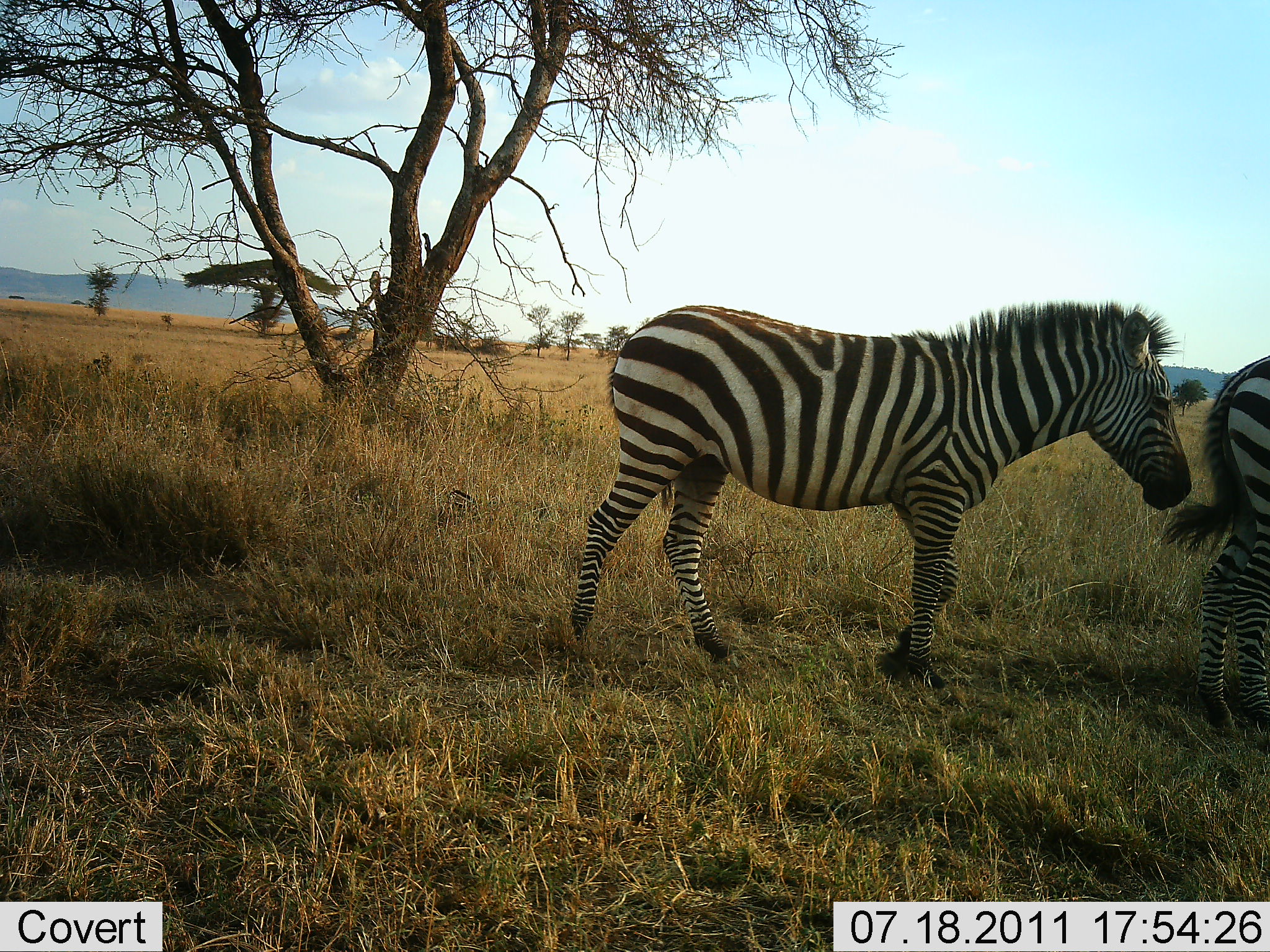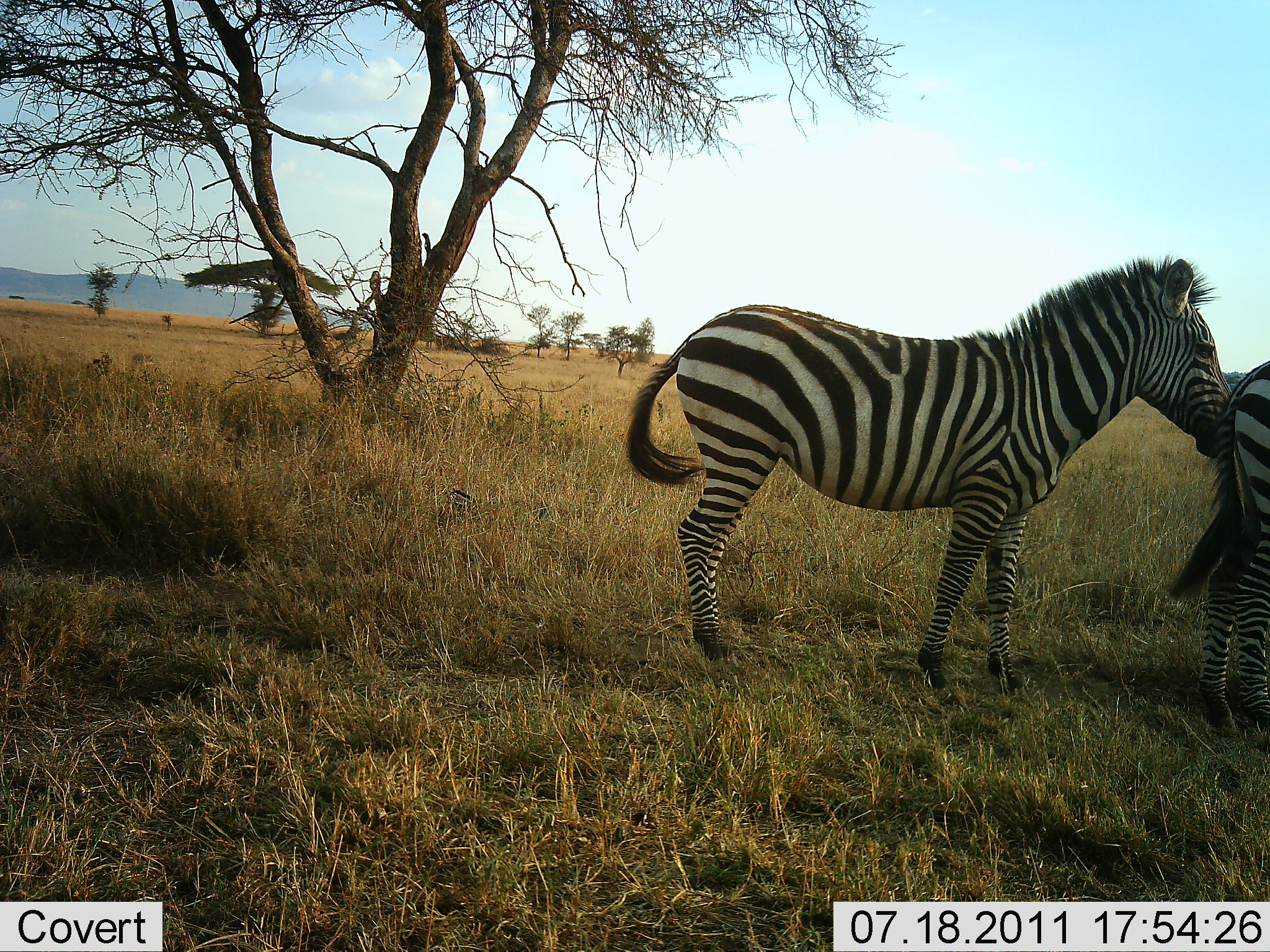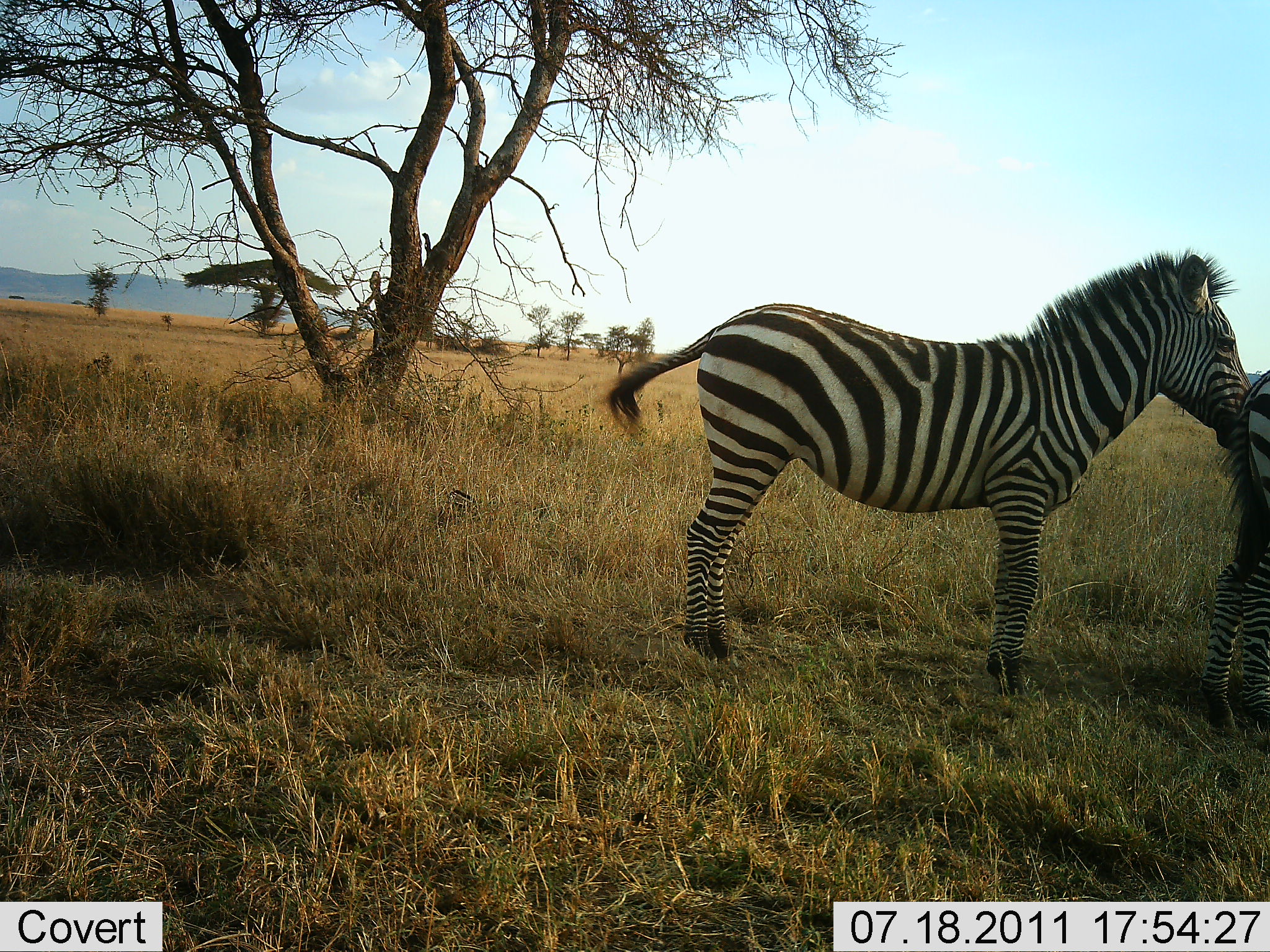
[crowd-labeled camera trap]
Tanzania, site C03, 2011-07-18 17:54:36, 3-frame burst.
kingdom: Animalia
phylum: Chordata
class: Mammalia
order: Perissodactyla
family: Equidae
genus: Equus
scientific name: Equus quagga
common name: plains zebra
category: zebra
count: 2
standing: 77%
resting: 0%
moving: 23%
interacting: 15%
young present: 15%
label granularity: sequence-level